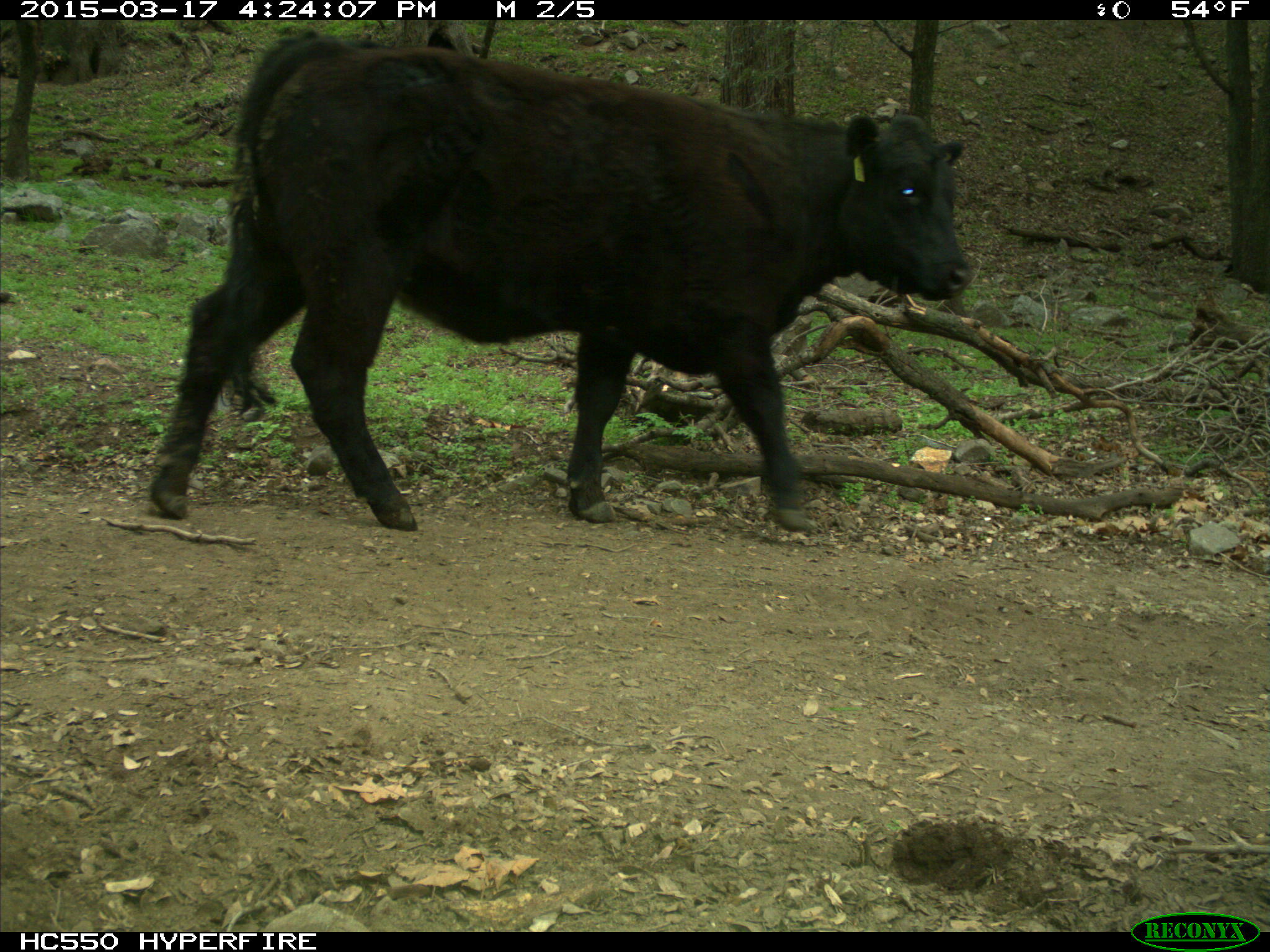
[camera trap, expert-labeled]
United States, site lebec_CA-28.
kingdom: Animalia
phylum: Chordata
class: Mammalia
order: Artiodactyla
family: Bovidae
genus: Bos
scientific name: Bos taurus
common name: domestic cow